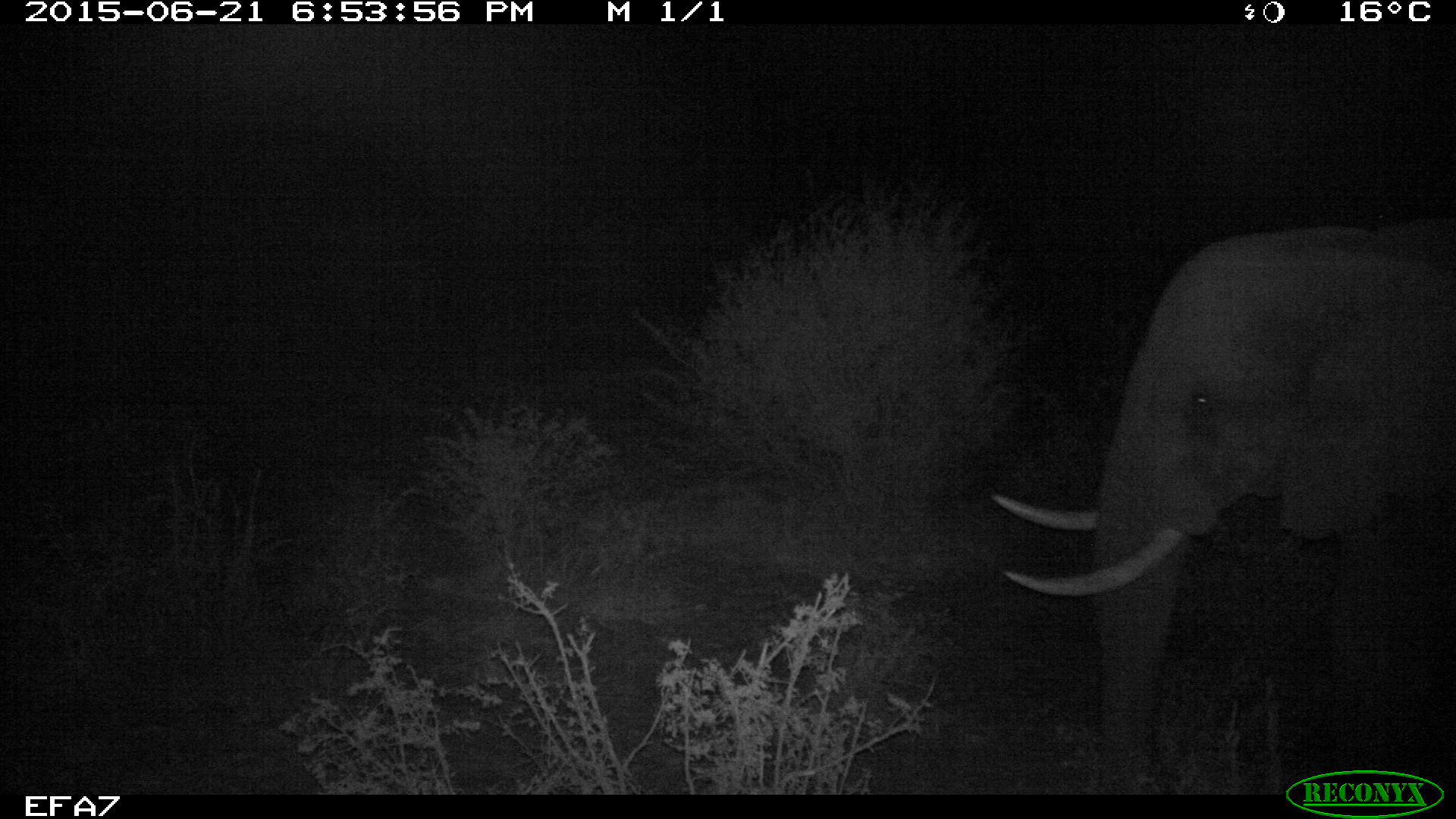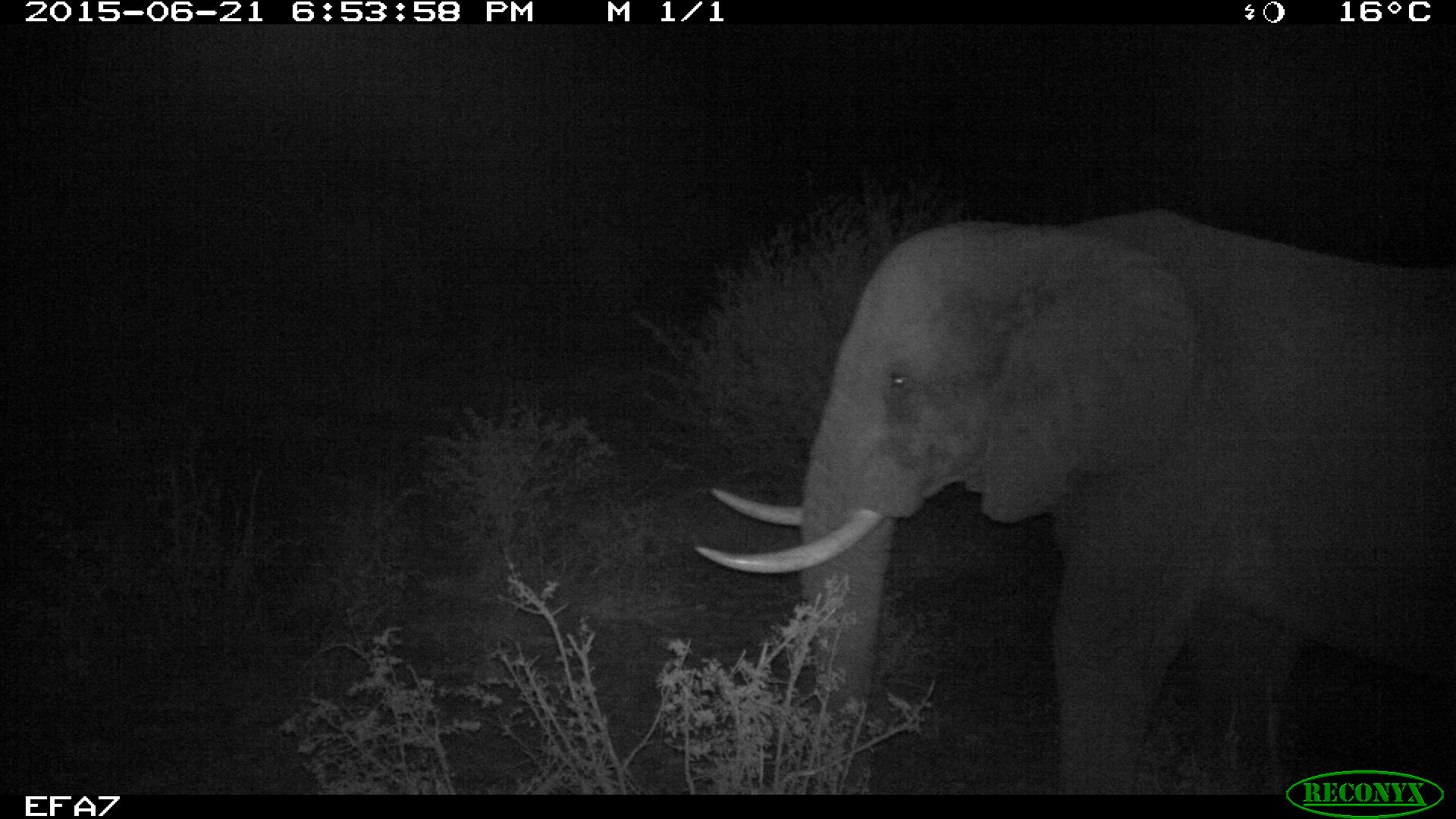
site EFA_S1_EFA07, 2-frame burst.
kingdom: Animalia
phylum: Chordata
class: Mammalia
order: Proboscidea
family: Elephantidae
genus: Loxodonta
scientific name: Loxodonta africana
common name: african bush elephant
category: elephant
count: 1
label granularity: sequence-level